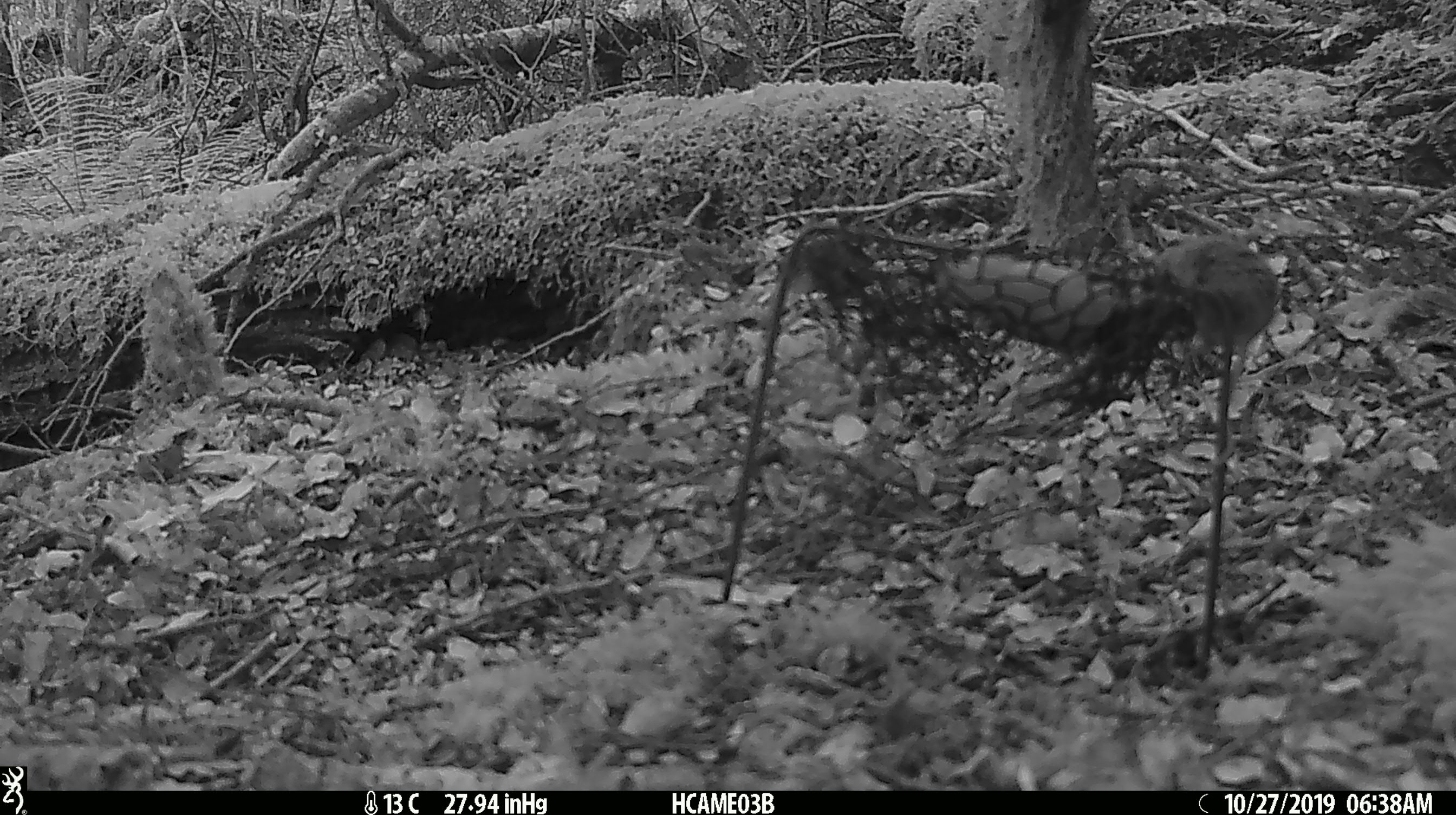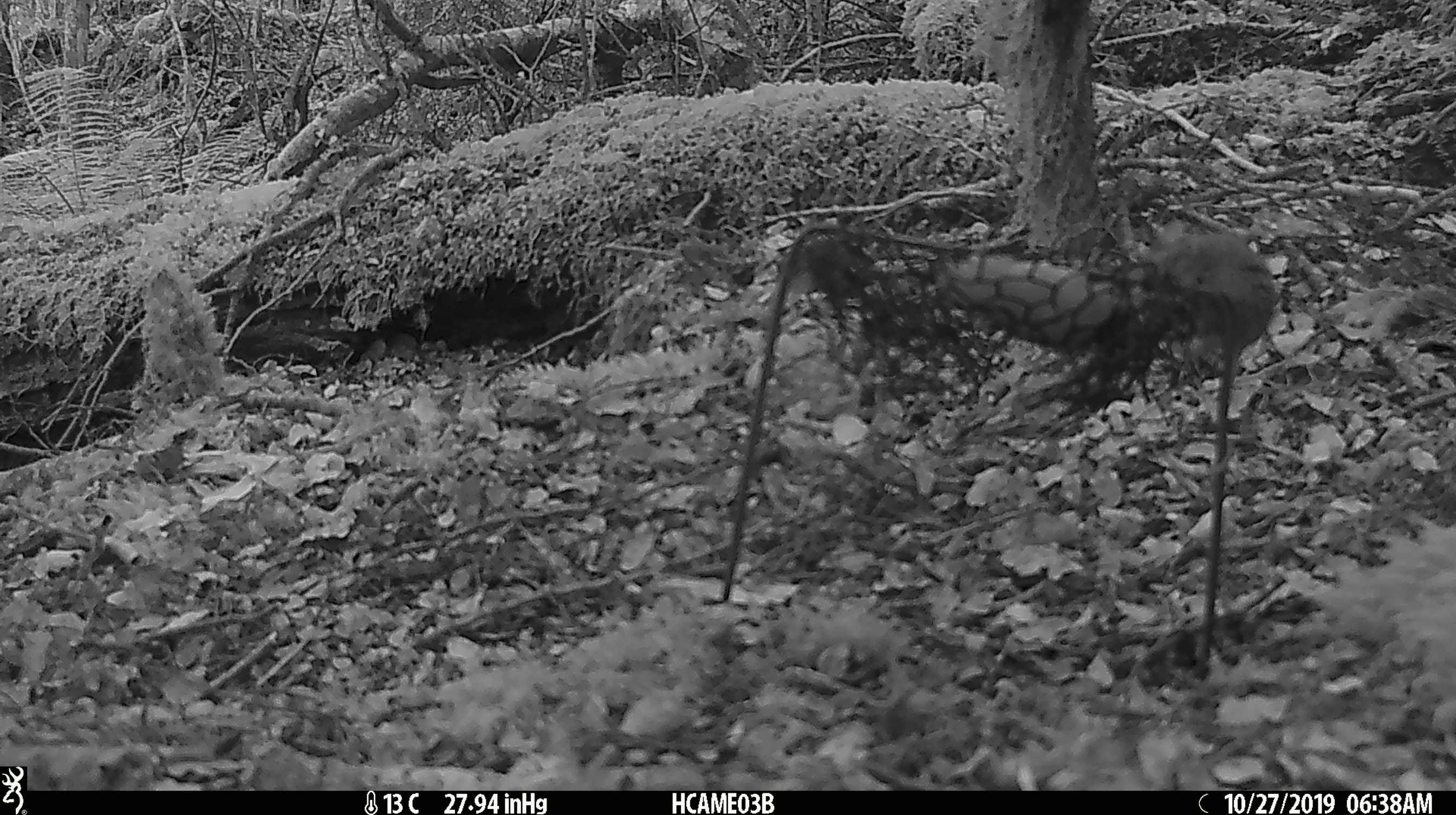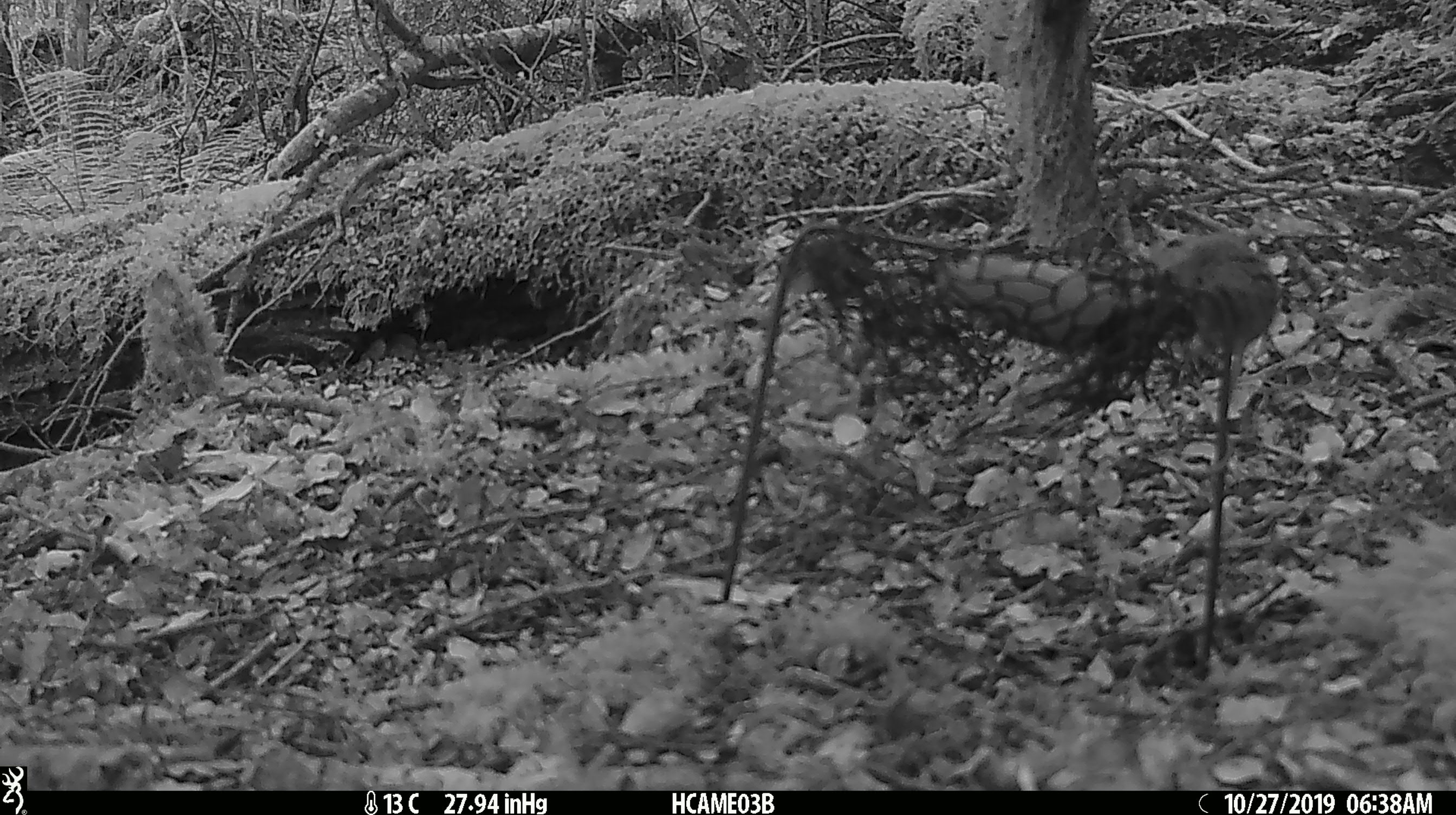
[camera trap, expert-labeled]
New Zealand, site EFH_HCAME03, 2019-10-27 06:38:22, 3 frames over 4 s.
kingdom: Animalia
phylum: Chordata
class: Mammalia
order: Rodentia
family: Muridae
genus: Mus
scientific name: Mus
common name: mouse